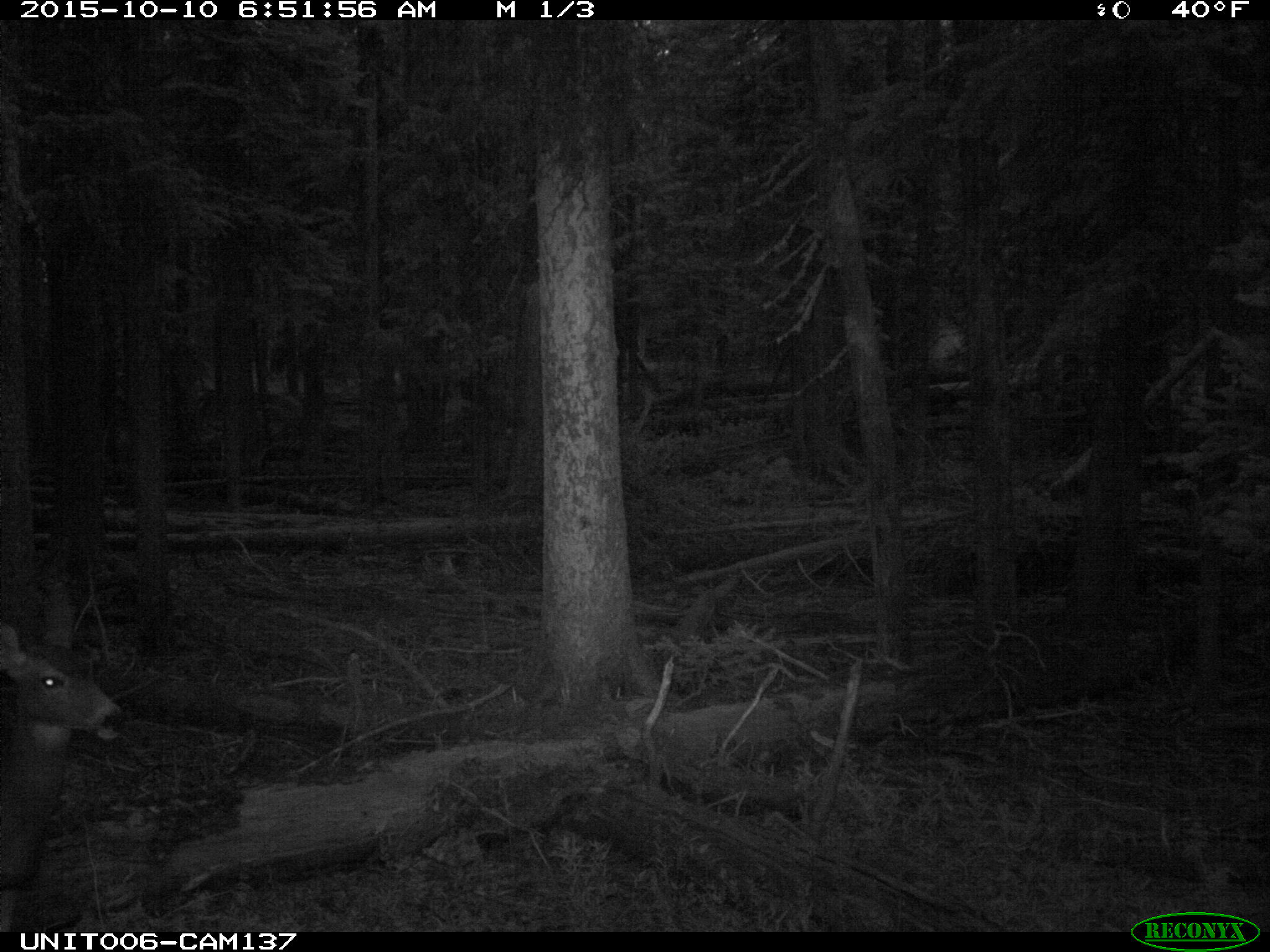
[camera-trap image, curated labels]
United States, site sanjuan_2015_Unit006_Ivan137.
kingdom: Animalia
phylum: Chordata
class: Mammalia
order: Artiodactyla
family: Cervidae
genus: Odocoileus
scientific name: Odocoileus hemionus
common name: mule deer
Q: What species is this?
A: Odocoileus hemionus (mule deer).